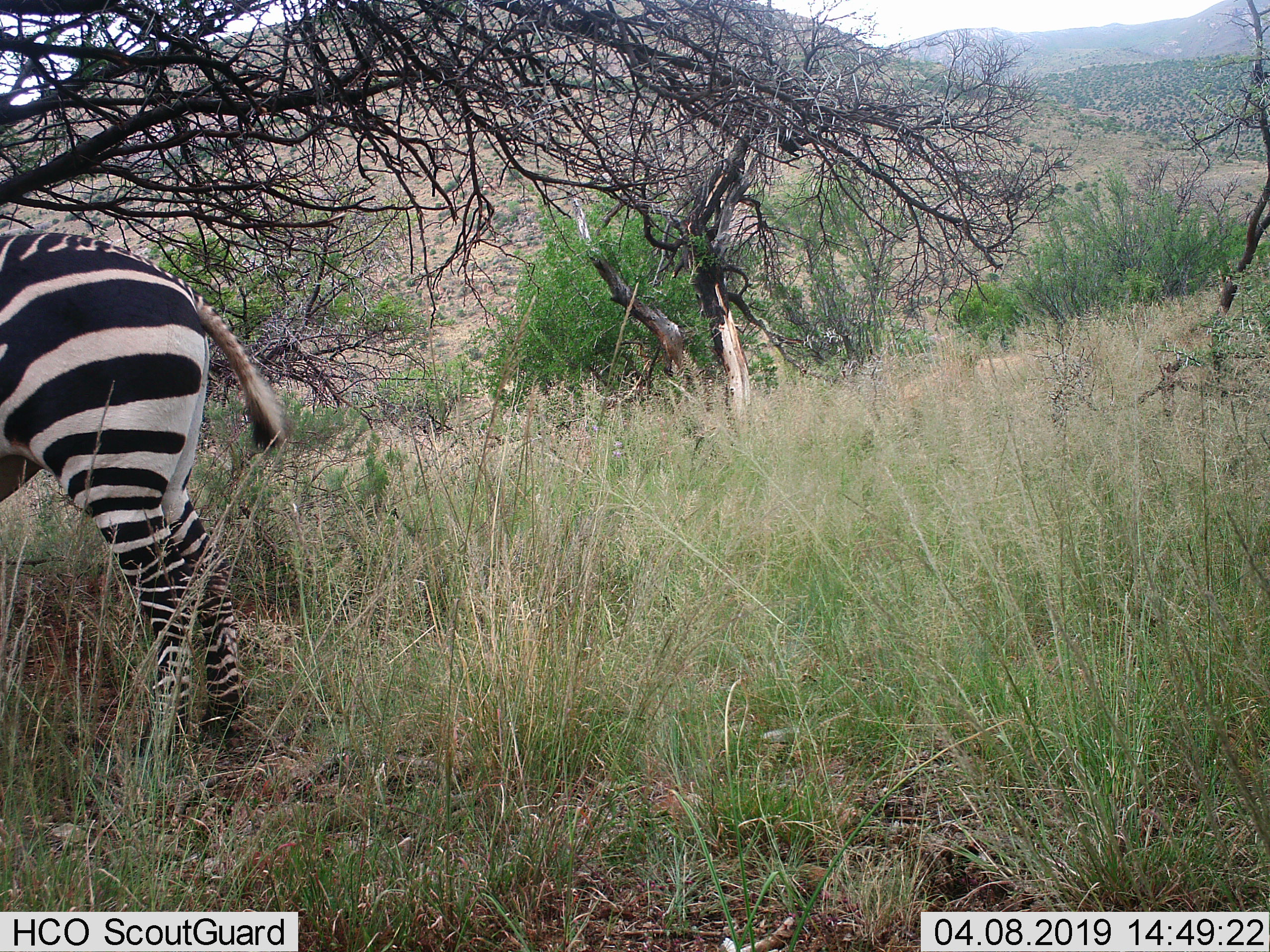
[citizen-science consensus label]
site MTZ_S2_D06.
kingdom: Animalia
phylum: Chordata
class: Mammalia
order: Perissodactyla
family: Equidae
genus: Equus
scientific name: Equus zebra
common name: mountain zebra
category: zebramountain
Zebramountain (mountain zebra) (Equus zebra), count 1. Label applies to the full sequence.